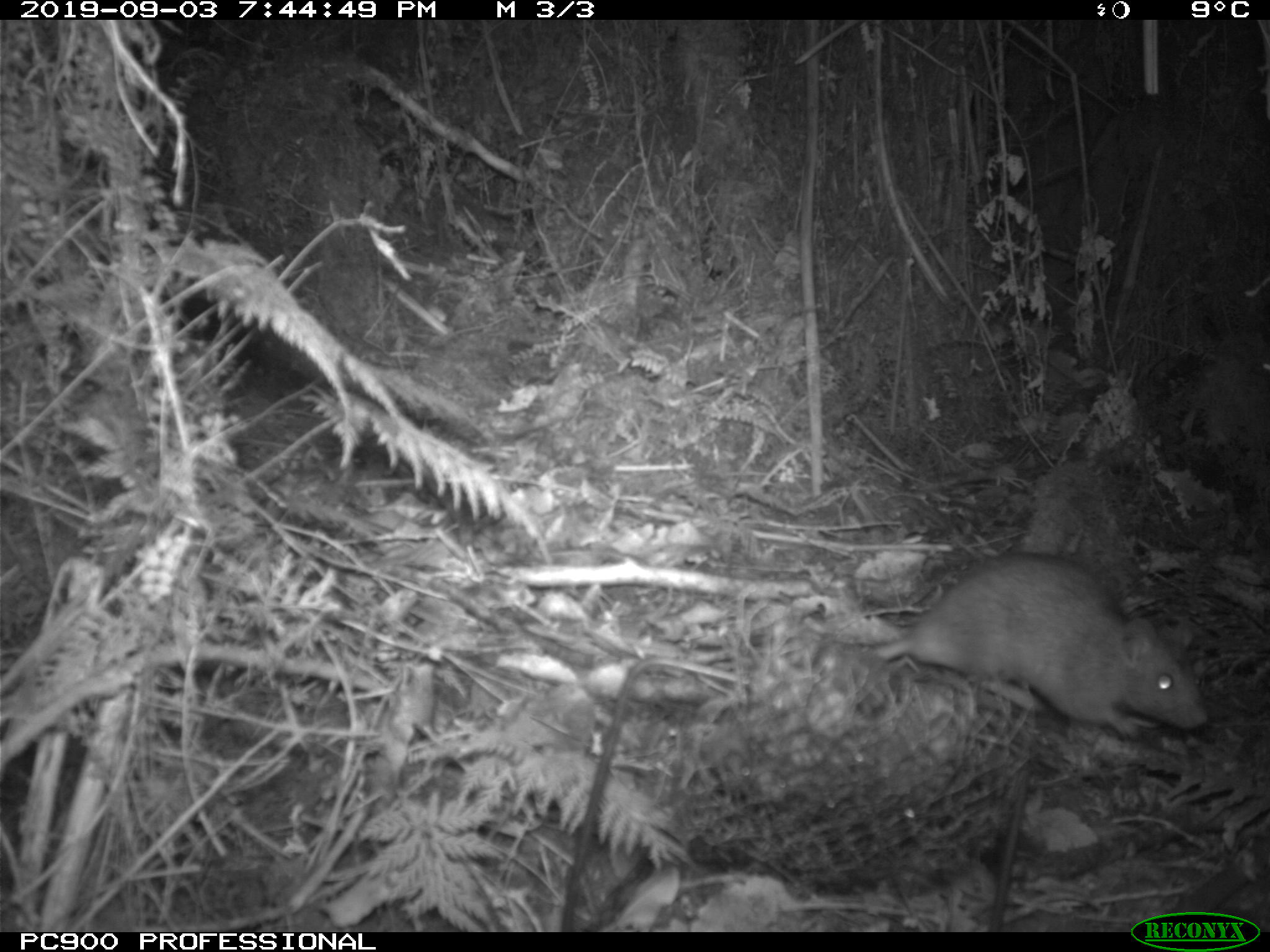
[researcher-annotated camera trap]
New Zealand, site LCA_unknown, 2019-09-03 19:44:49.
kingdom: Animalia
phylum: Chordata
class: Mammalia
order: Rodentia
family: Muridae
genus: Rattus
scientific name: Rattus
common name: rat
Rat (Rattus).